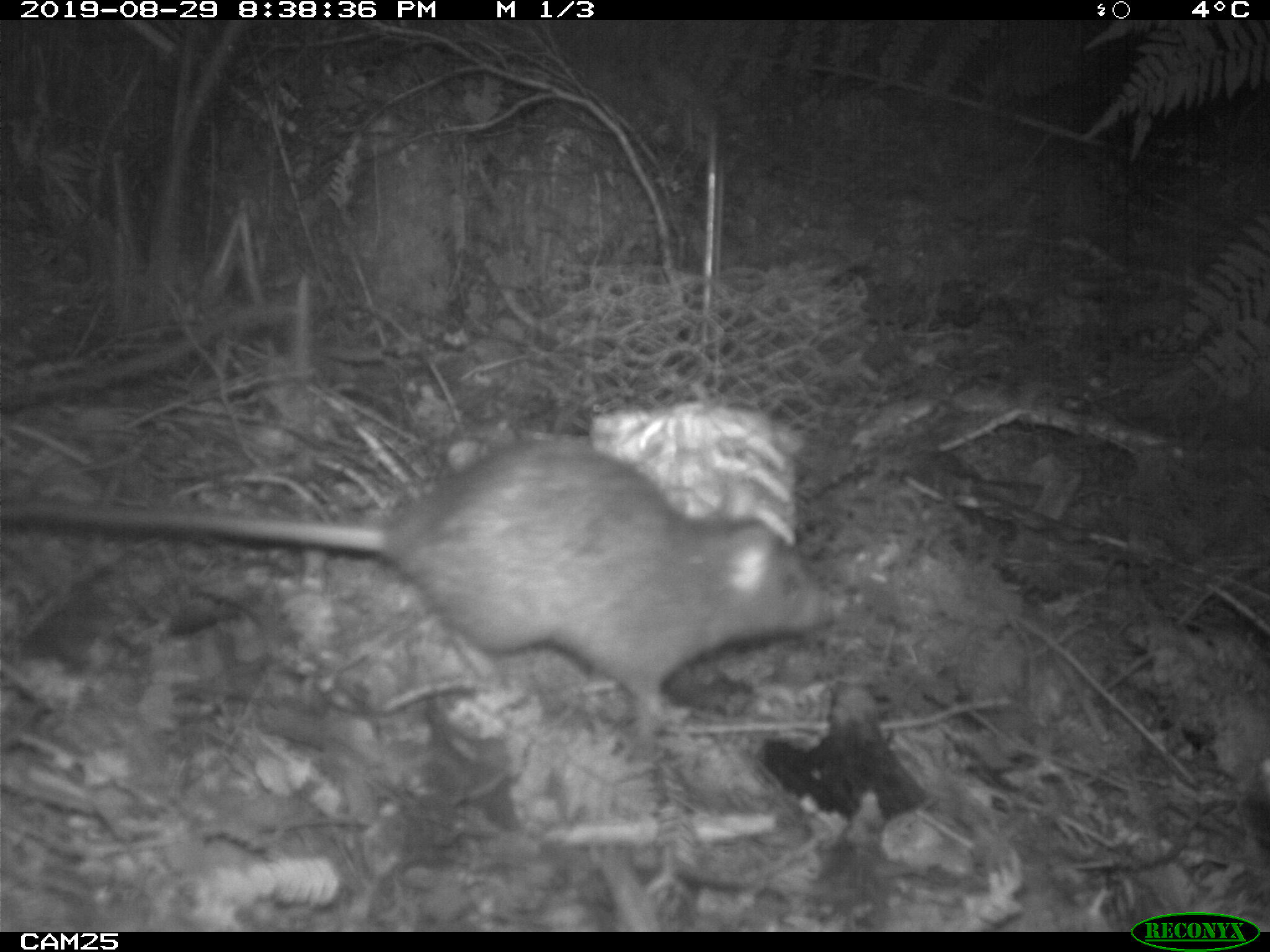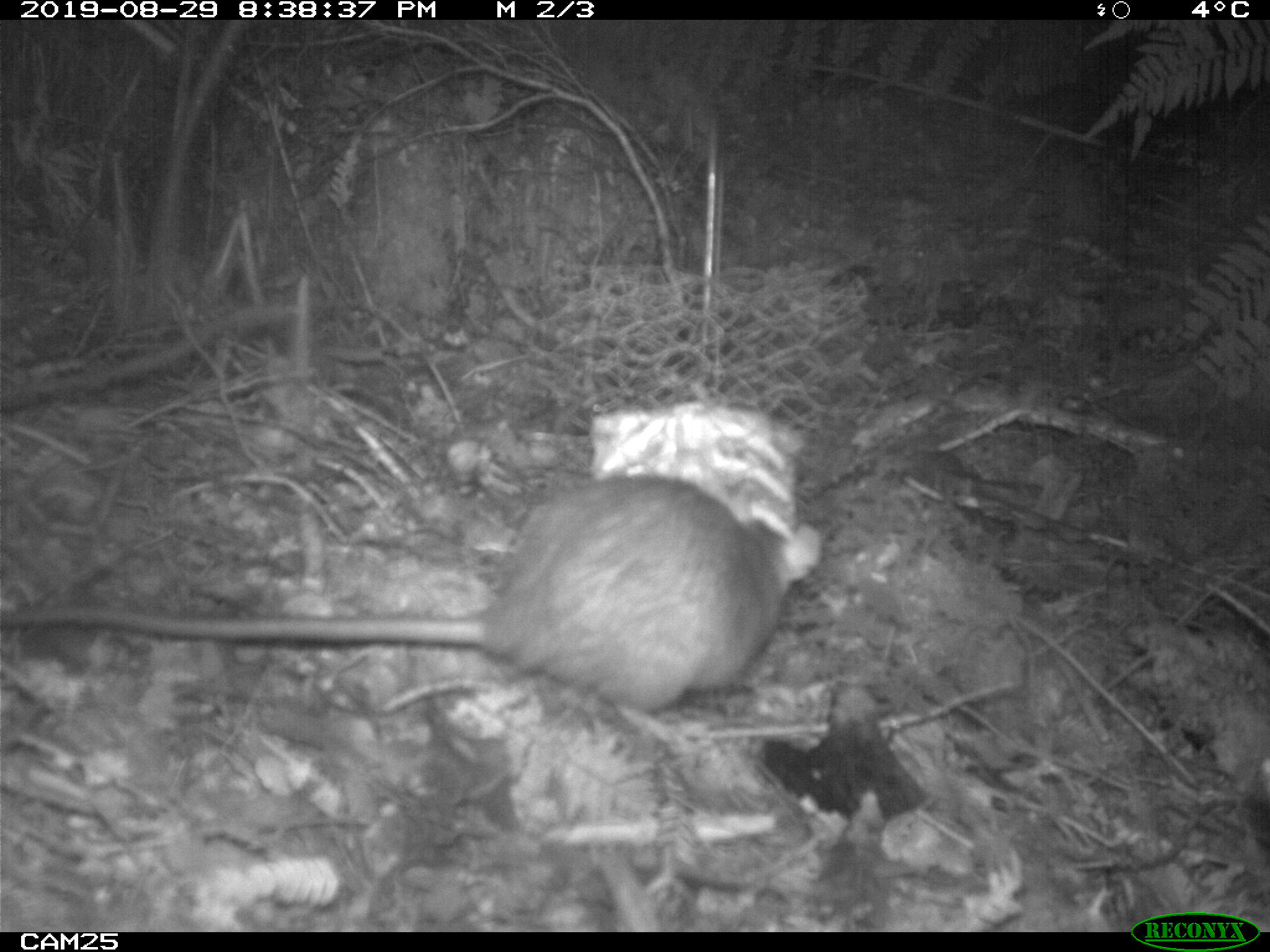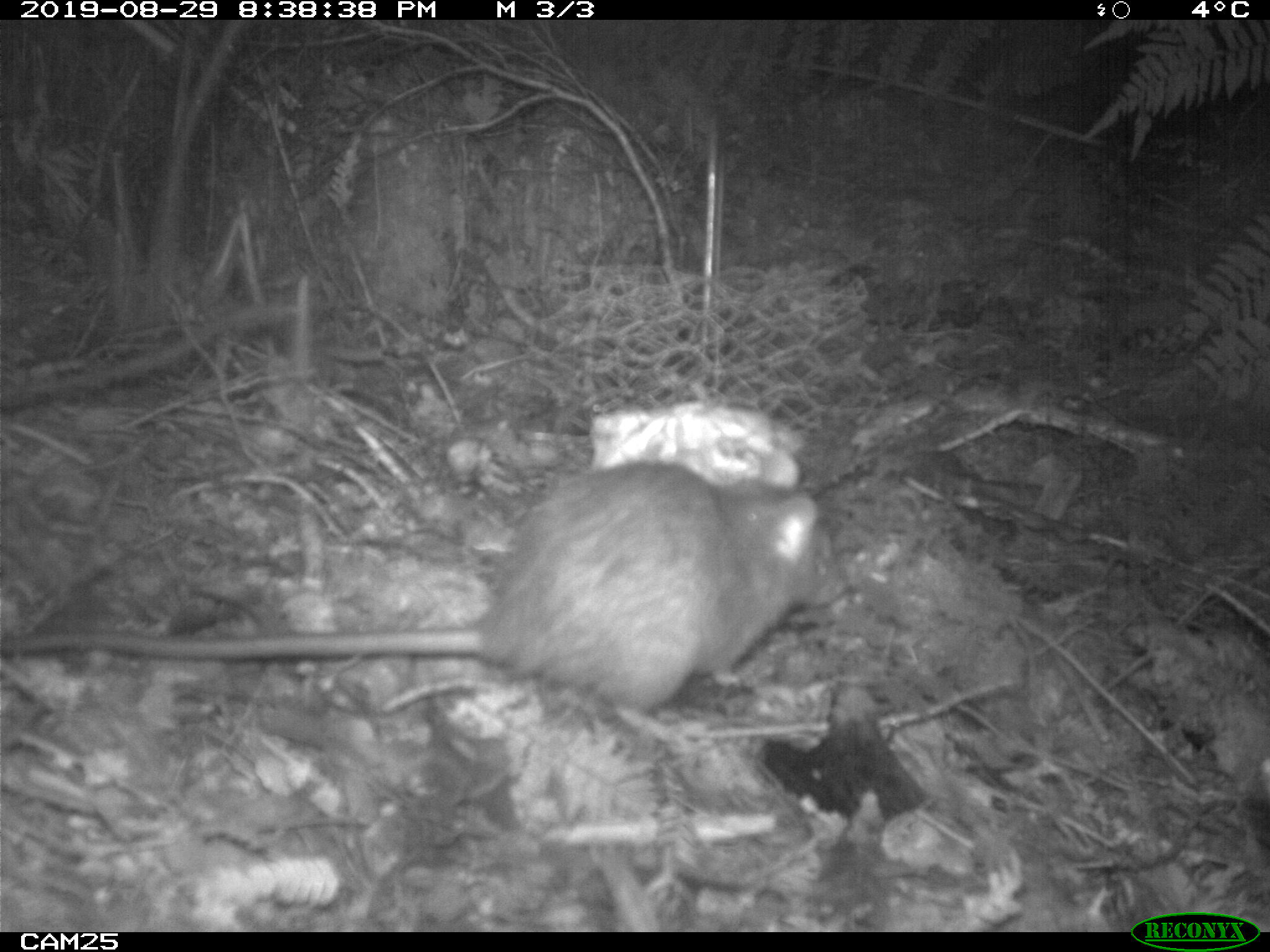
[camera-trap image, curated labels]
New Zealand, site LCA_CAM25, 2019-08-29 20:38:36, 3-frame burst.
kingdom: Animalia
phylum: Chordata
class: Mammalia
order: Rodentia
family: Muridae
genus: Rattus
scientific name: Rattus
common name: rat